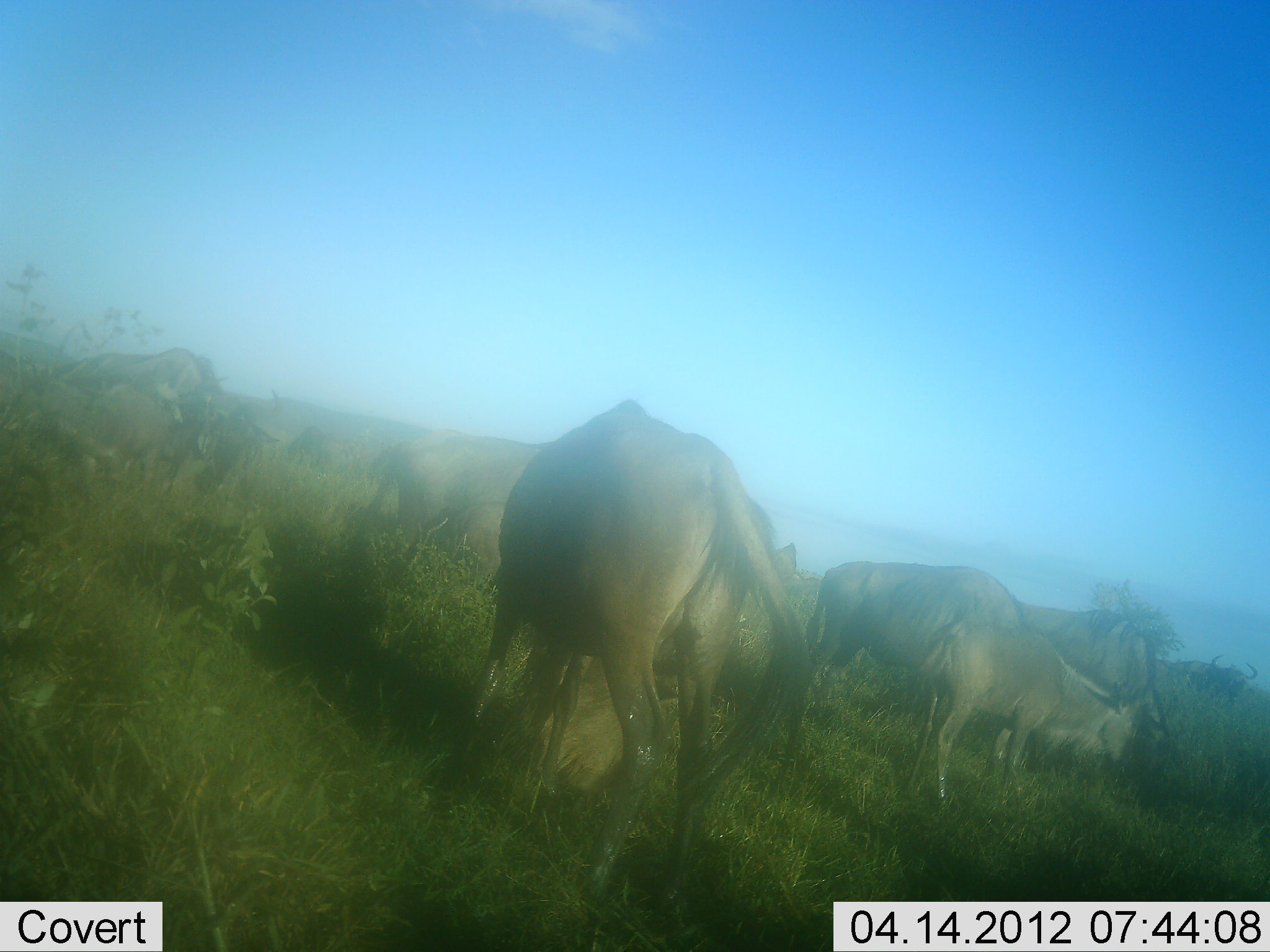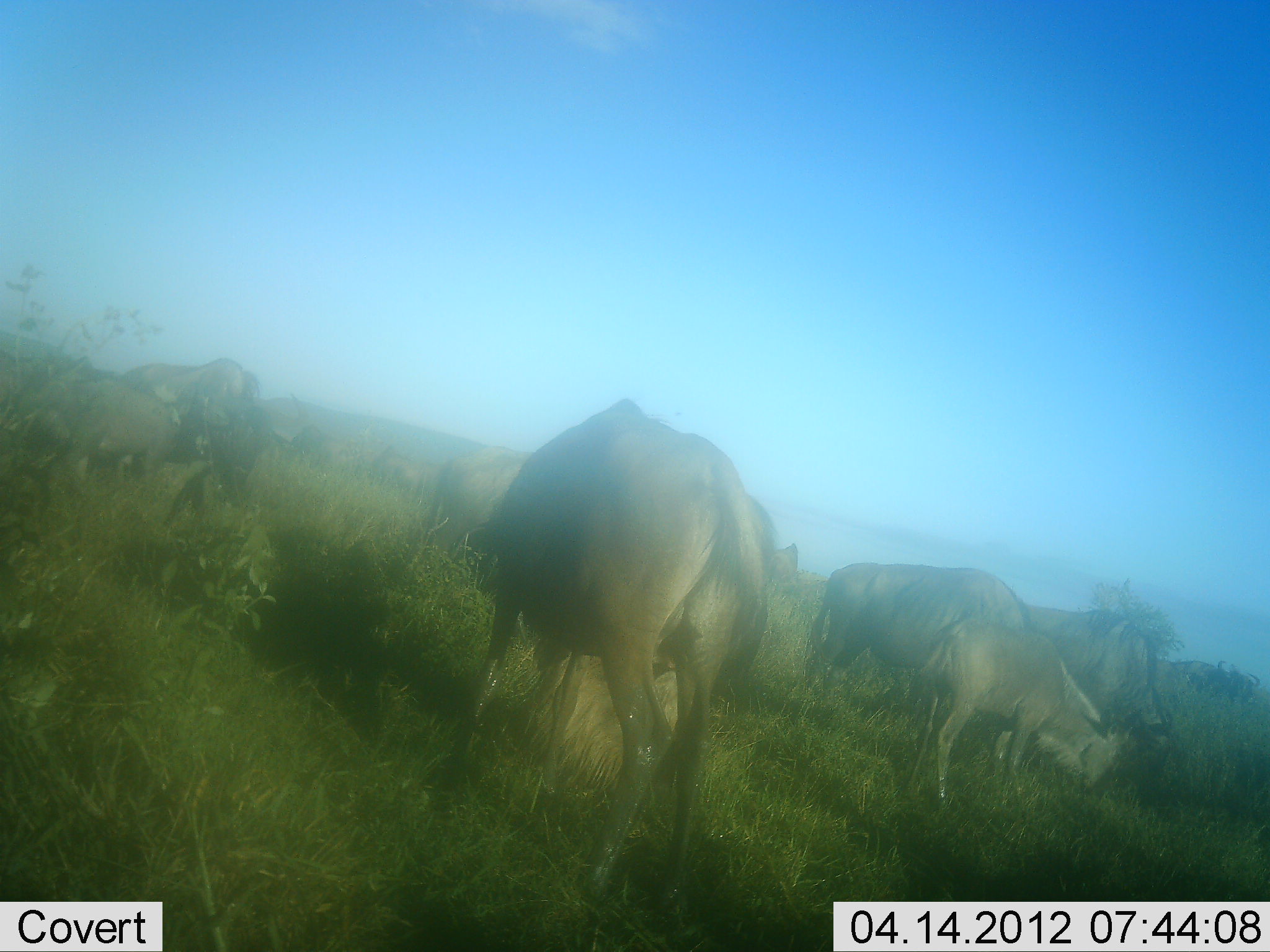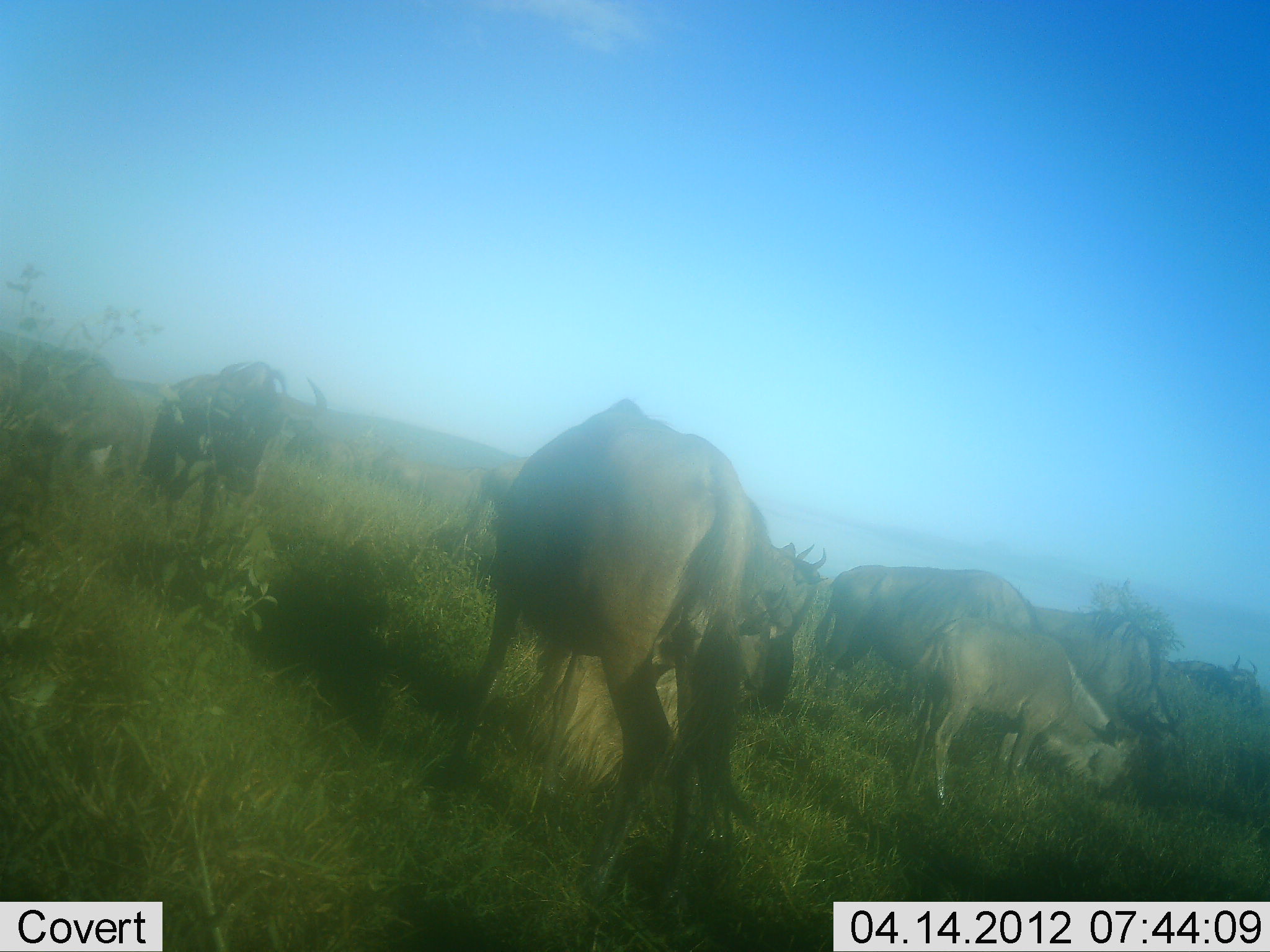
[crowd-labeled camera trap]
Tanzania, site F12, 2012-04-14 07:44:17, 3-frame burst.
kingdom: Animalia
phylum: Chordata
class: Mammalia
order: Artiodactyla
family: Bovidae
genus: Connochaetes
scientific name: Connochaetes taurinus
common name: blue wildebeest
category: wildebeest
Wildebeest (blue wildebeest) (Connochaetes taurinus), count 10. Behavior (volunteer vote fractions): standing 45%, resting 0%, moving 55%, interacting 0%. Young present (vote fraction): 23%. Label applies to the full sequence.